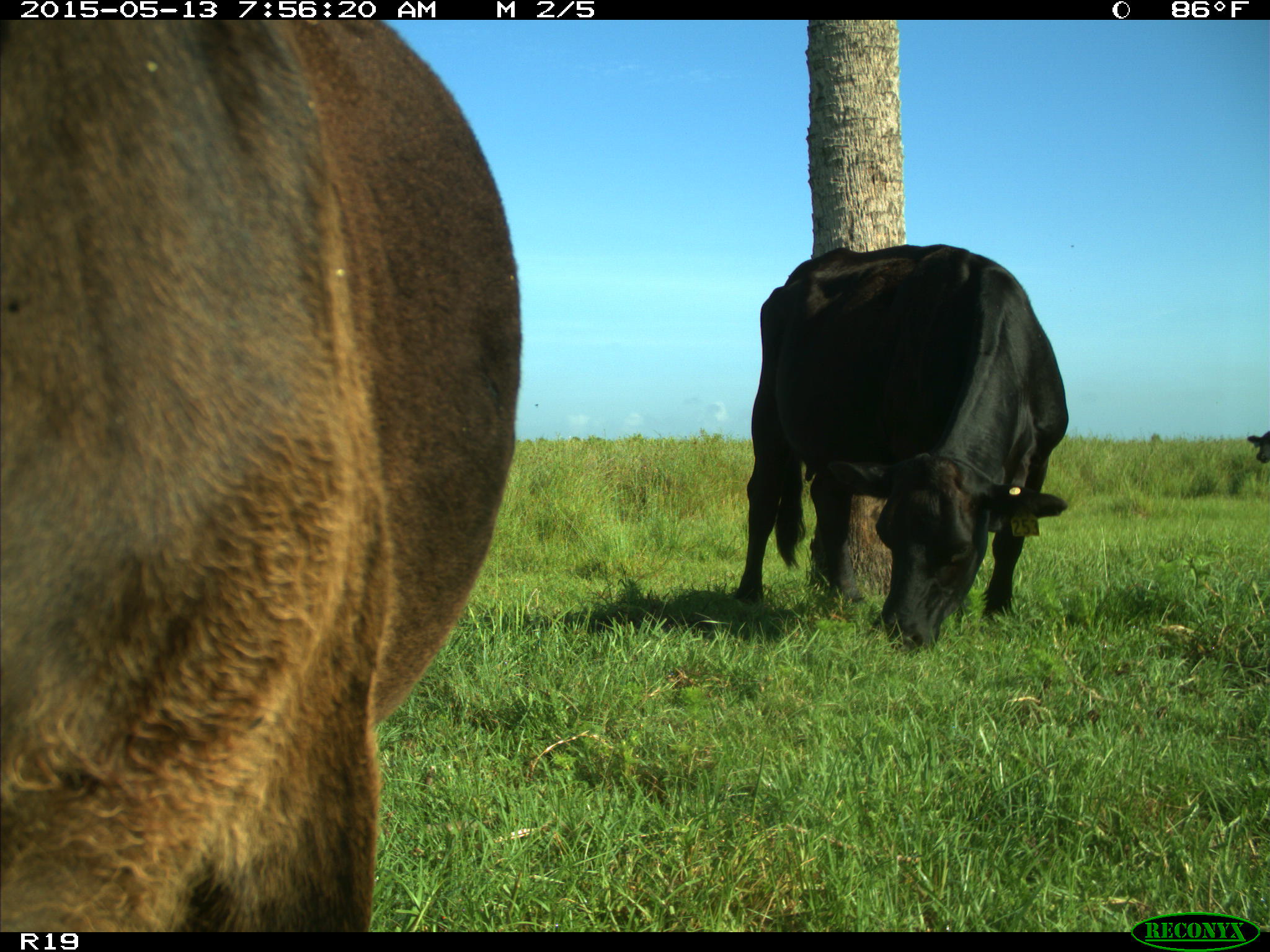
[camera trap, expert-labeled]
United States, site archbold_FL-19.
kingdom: Animalia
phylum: Chordata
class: Mammalia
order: Artiodactyla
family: Bovidae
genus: Bos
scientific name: Bos taurus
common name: domestic cow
Bos taurus (domestic cow).